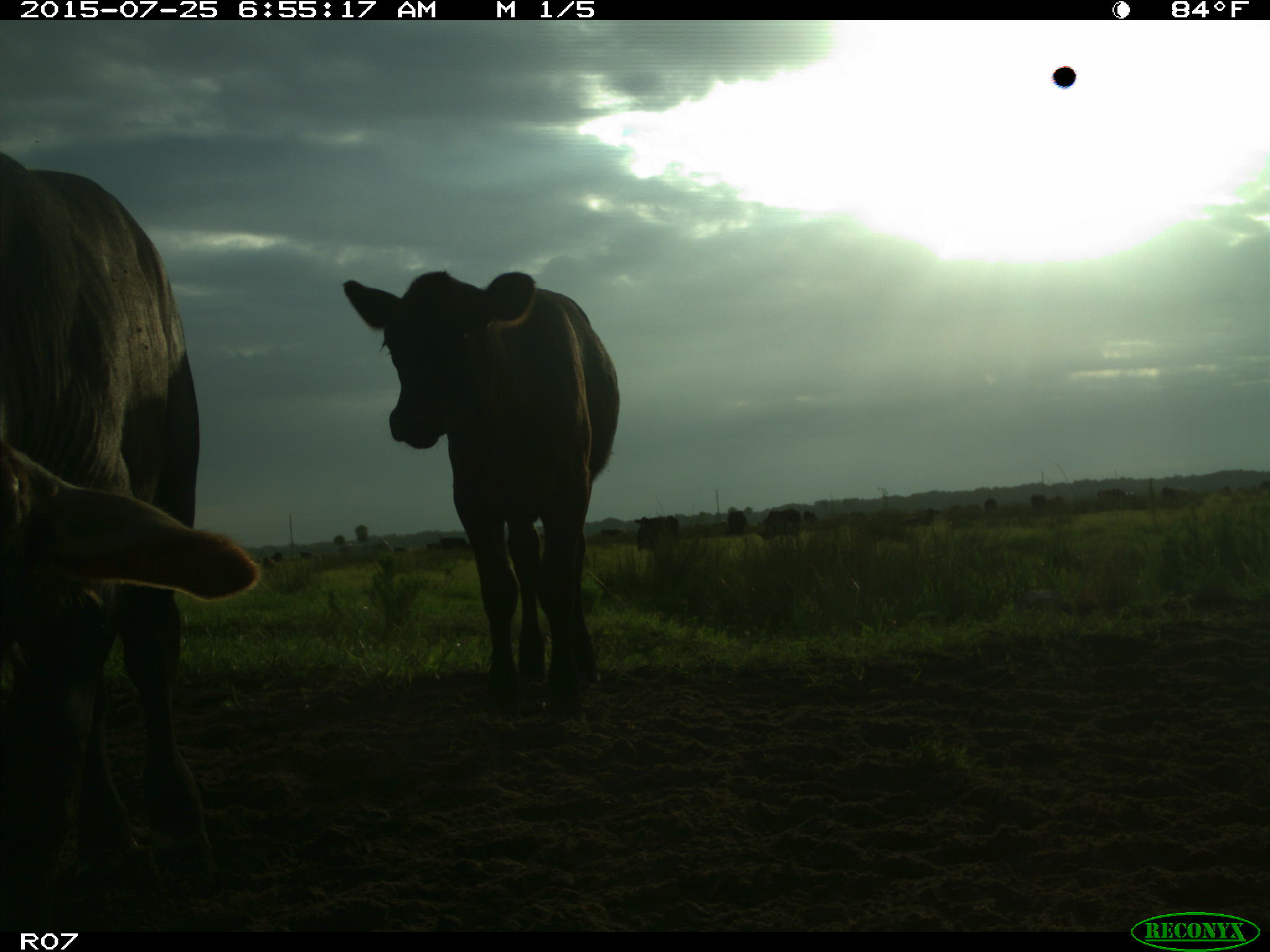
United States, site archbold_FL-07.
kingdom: Animalia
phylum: Chordata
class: Mammalia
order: Artiodactyla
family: Bovidae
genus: Bos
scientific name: Bos taurus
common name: domestic cow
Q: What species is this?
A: Bos taurus (domestic cow).